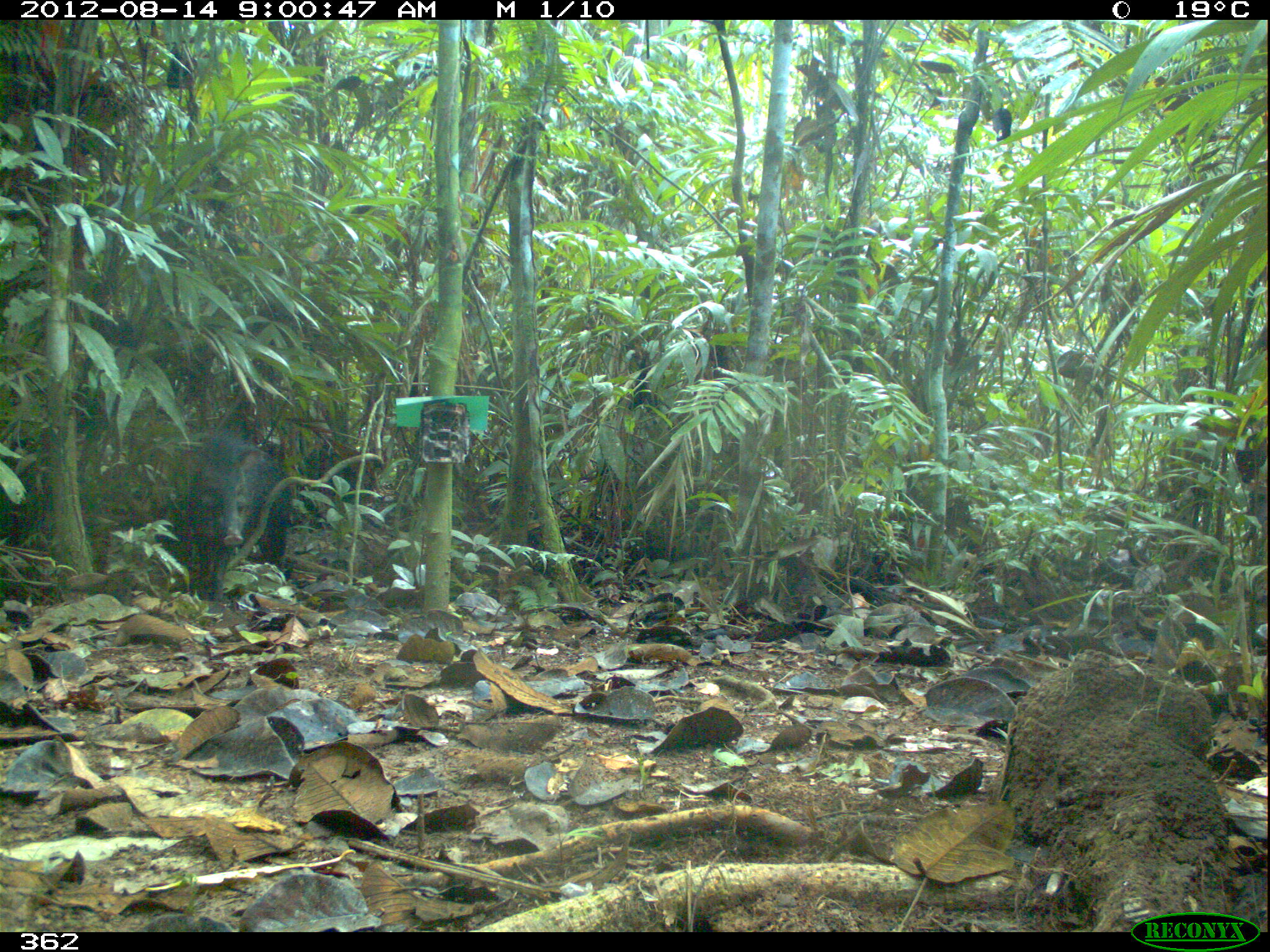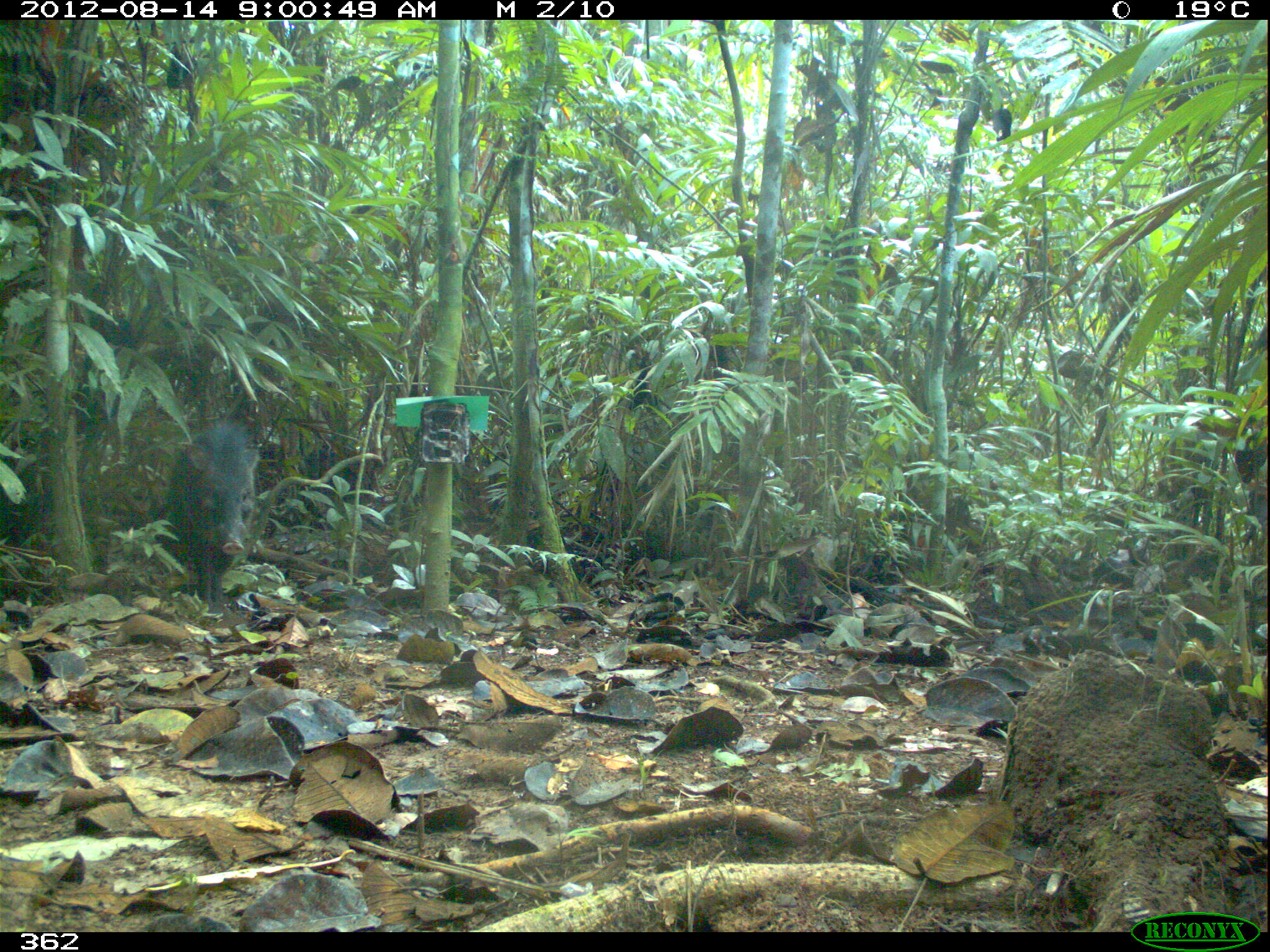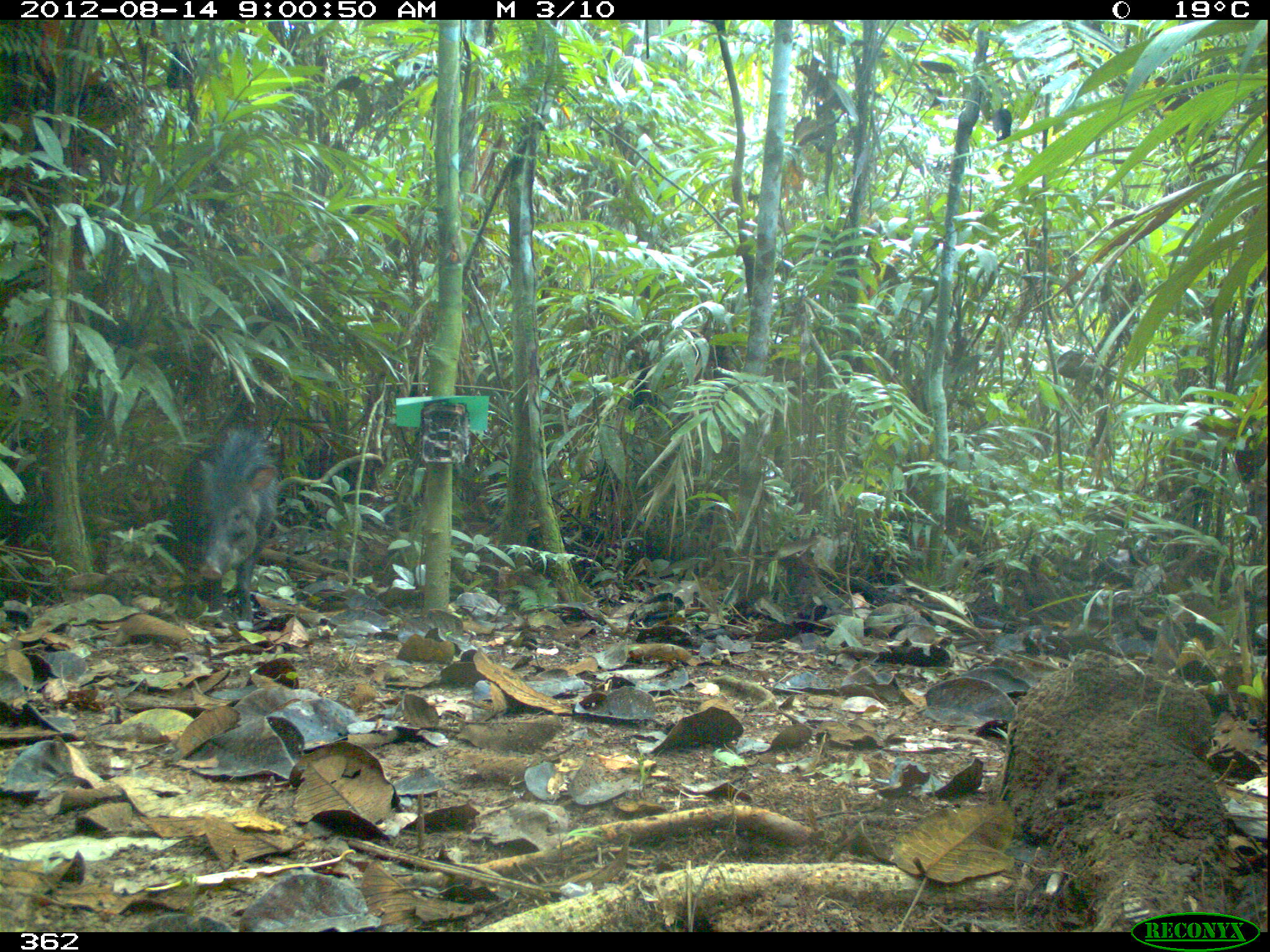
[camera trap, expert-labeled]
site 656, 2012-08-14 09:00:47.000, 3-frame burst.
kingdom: Animalia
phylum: Chordata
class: Mammalia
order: Artiodactyla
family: Tayassuidae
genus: Pecari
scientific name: Pecari tajacu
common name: collared peccary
Pecari tajacu (collared peccary).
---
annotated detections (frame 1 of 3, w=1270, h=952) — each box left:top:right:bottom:
pecari tajacu: 184:431:289:601; 259:436:380:535; 1:431:56:561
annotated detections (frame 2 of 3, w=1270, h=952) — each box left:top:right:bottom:
pecari tajacu: 170:420:262:613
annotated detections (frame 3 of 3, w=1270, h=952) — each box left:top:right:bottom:
pecari tajacu: 184:427:280:621